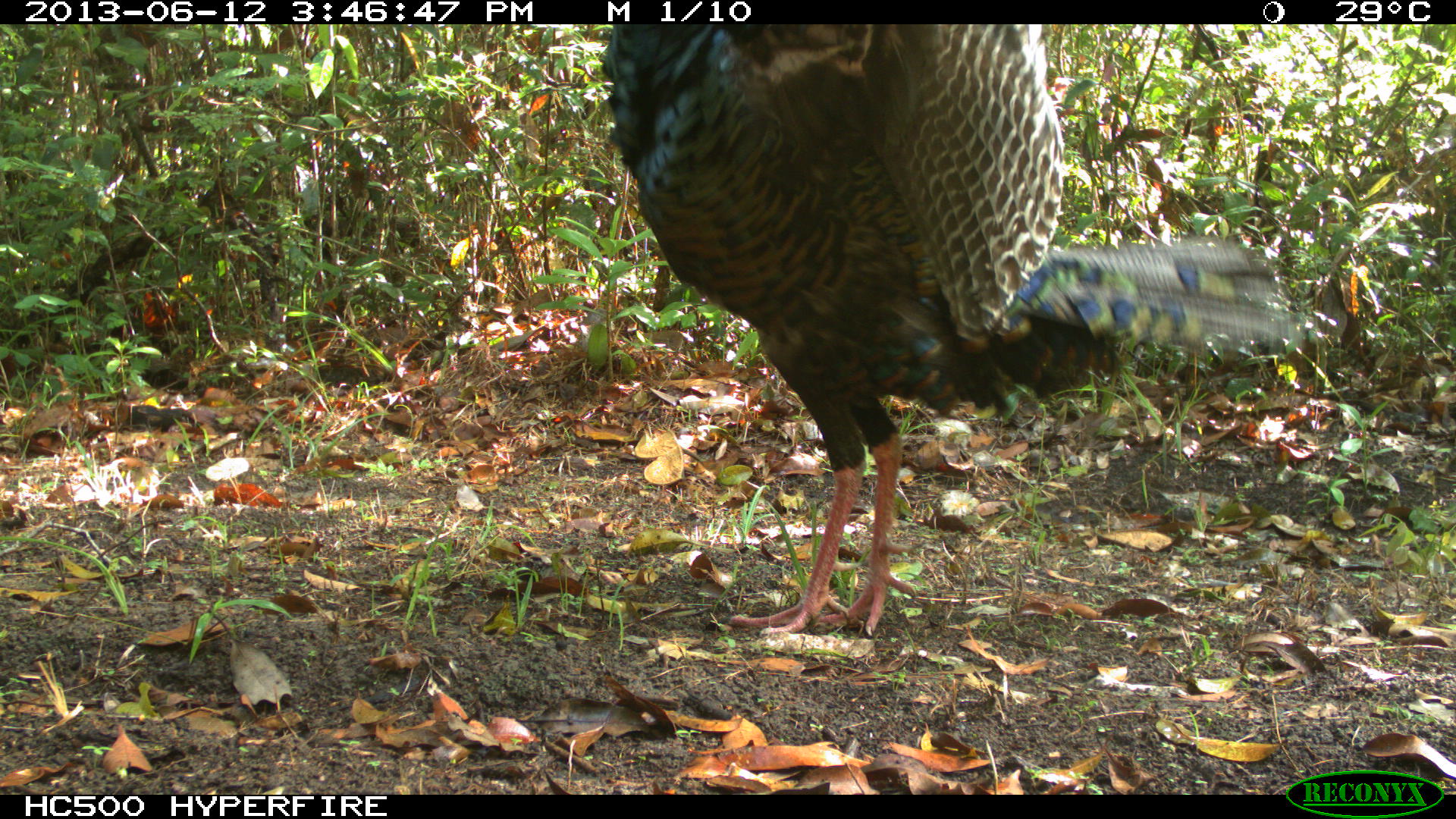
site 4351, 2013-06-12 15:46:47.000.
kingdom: Animalia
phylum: Chordata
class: Aves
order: Galliformes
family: Phasianidae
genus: Meleagris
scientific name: Meleagris ocellata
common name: ocellated turkey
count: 1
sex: male